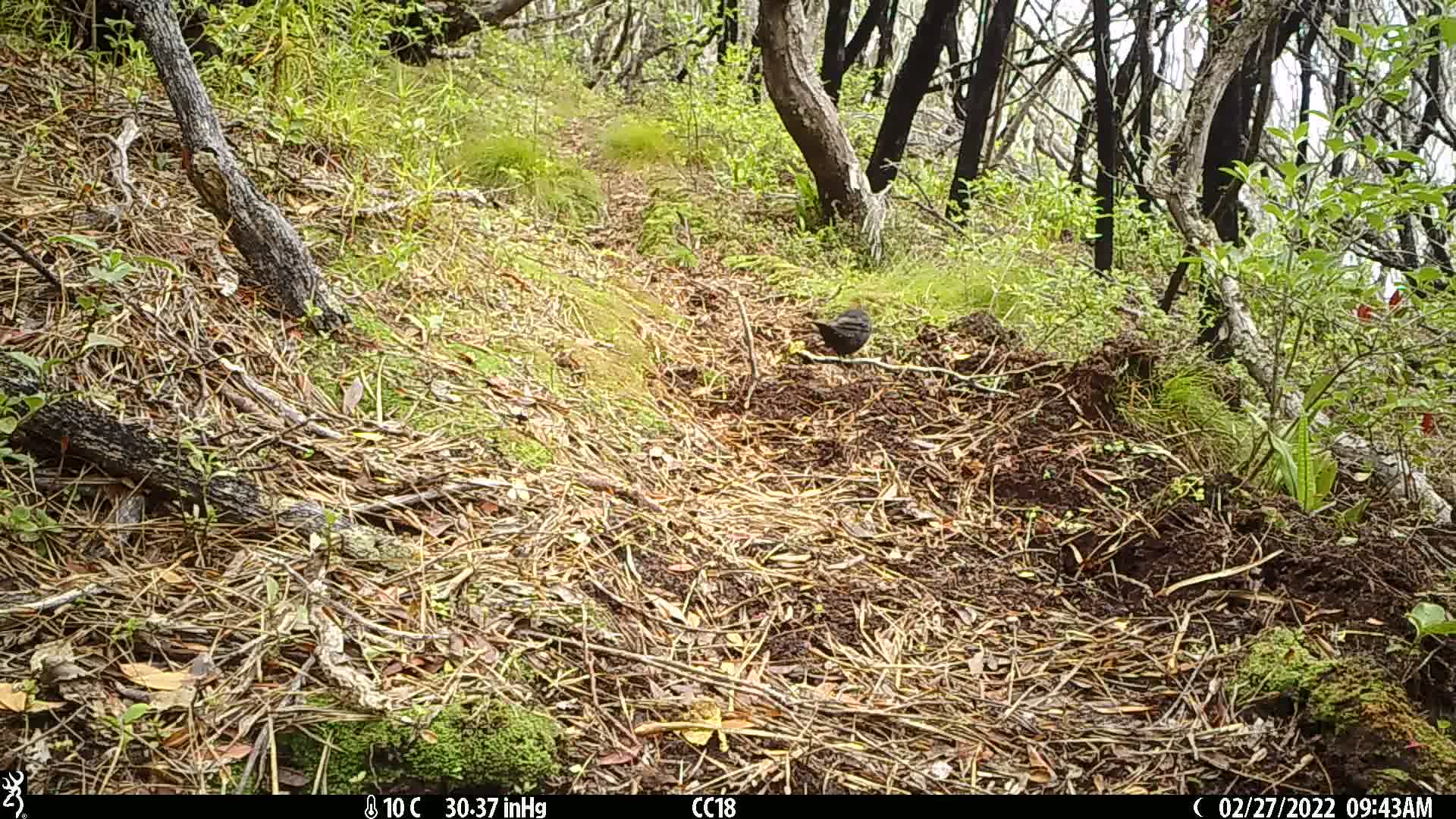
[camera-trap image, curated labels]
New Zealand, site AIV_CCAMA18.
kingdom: Animalia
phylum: Chordata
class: Aves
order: Passeriformes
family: Turdidae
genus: Turdus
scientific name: Turdus merula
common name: eurasian blackbird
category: blackbird